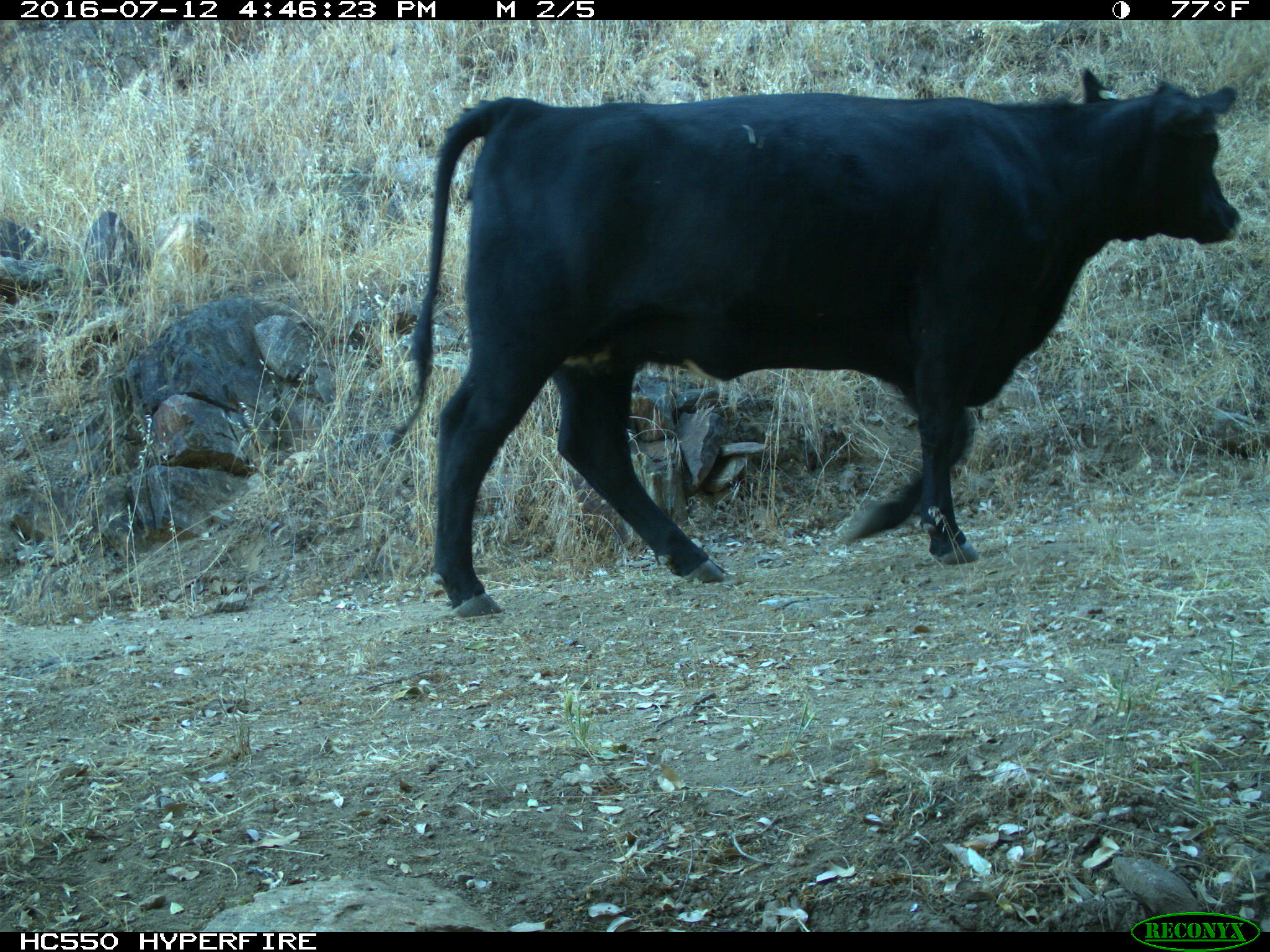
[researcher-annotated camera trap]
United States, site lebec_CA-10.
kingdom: Animalia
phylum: Chordata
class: Mammalia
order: Artiodactyla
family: Bovidae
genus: Bos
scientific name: Bos taurus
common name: domestic cow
Bos taurus (domestic cow).